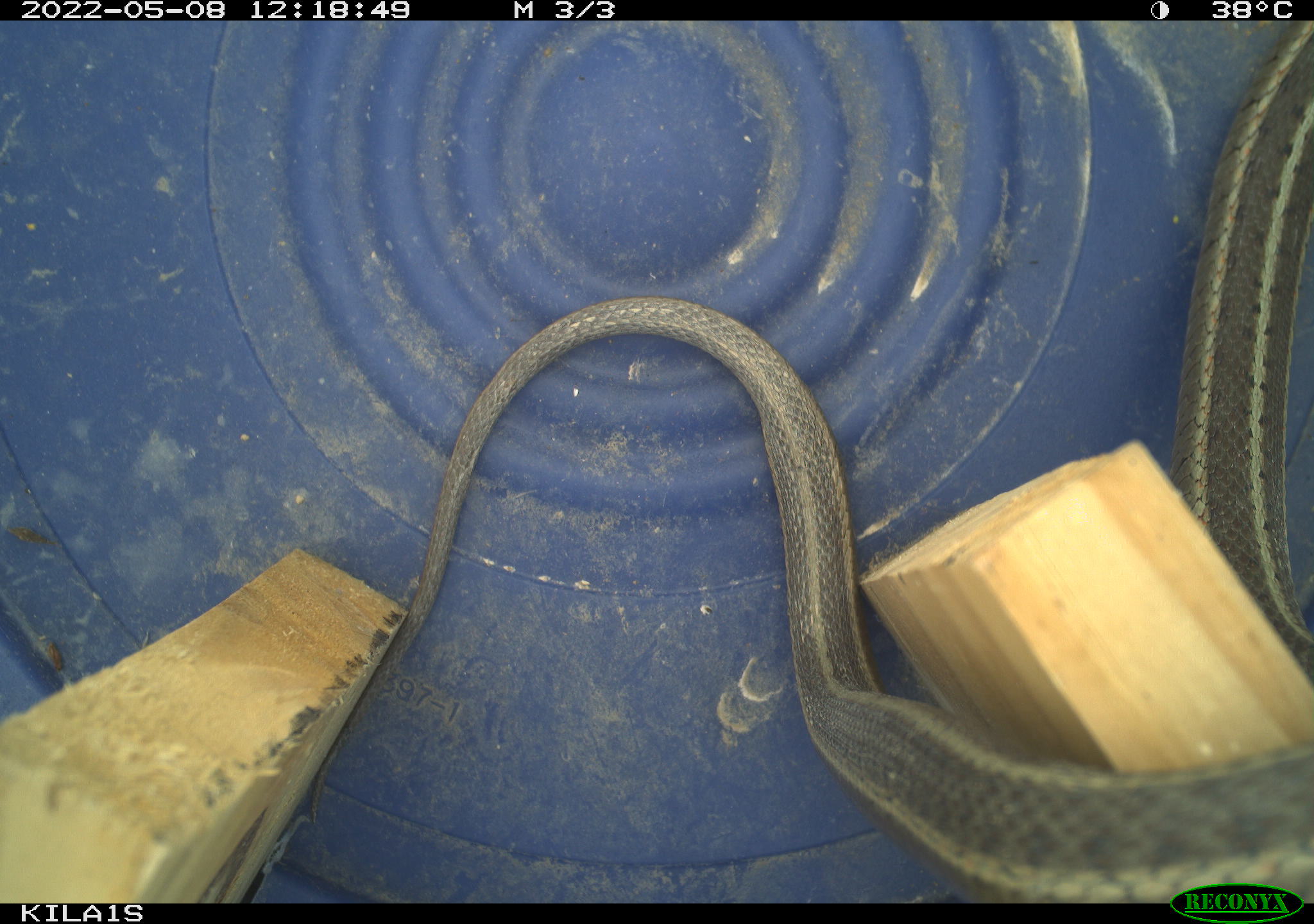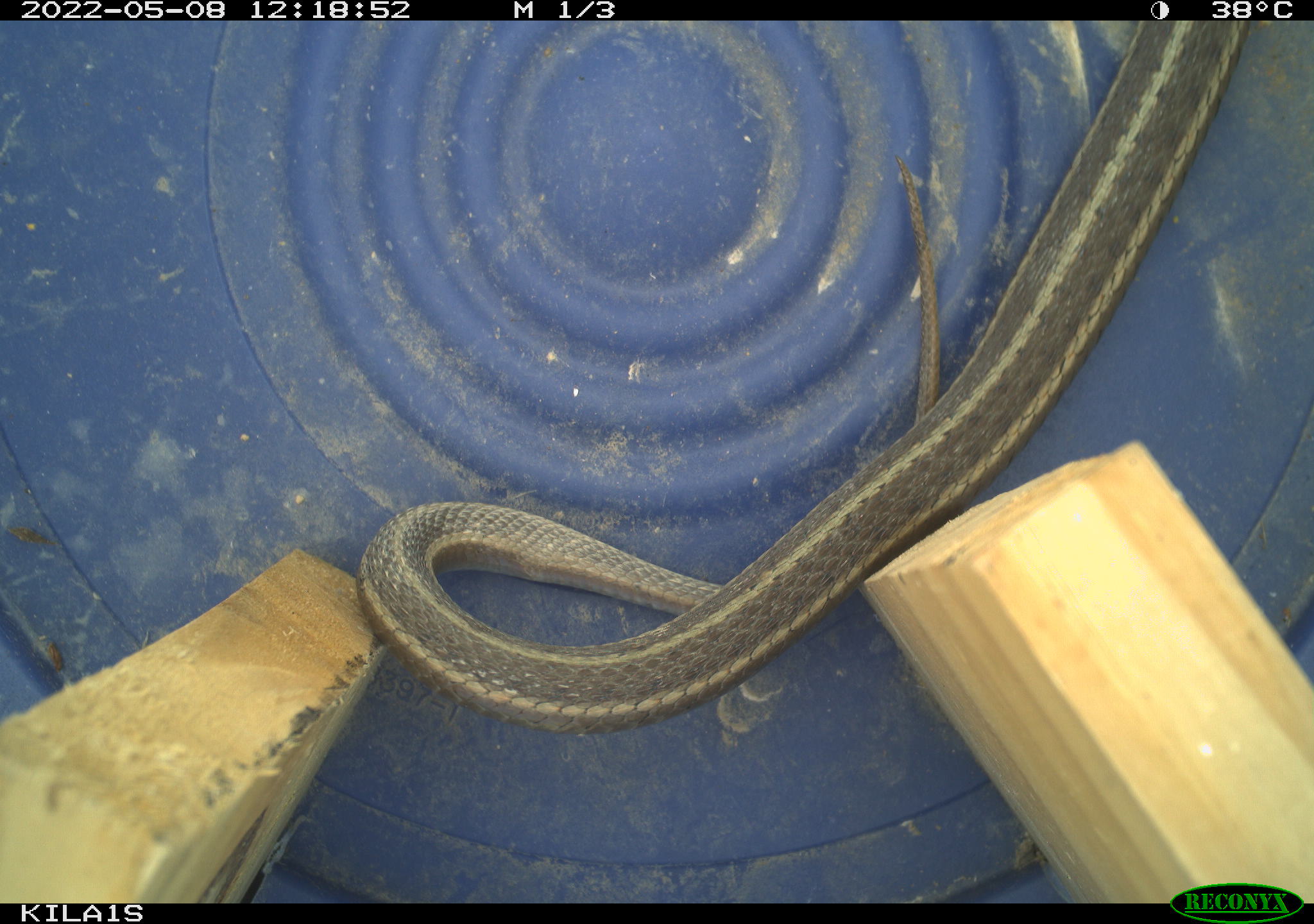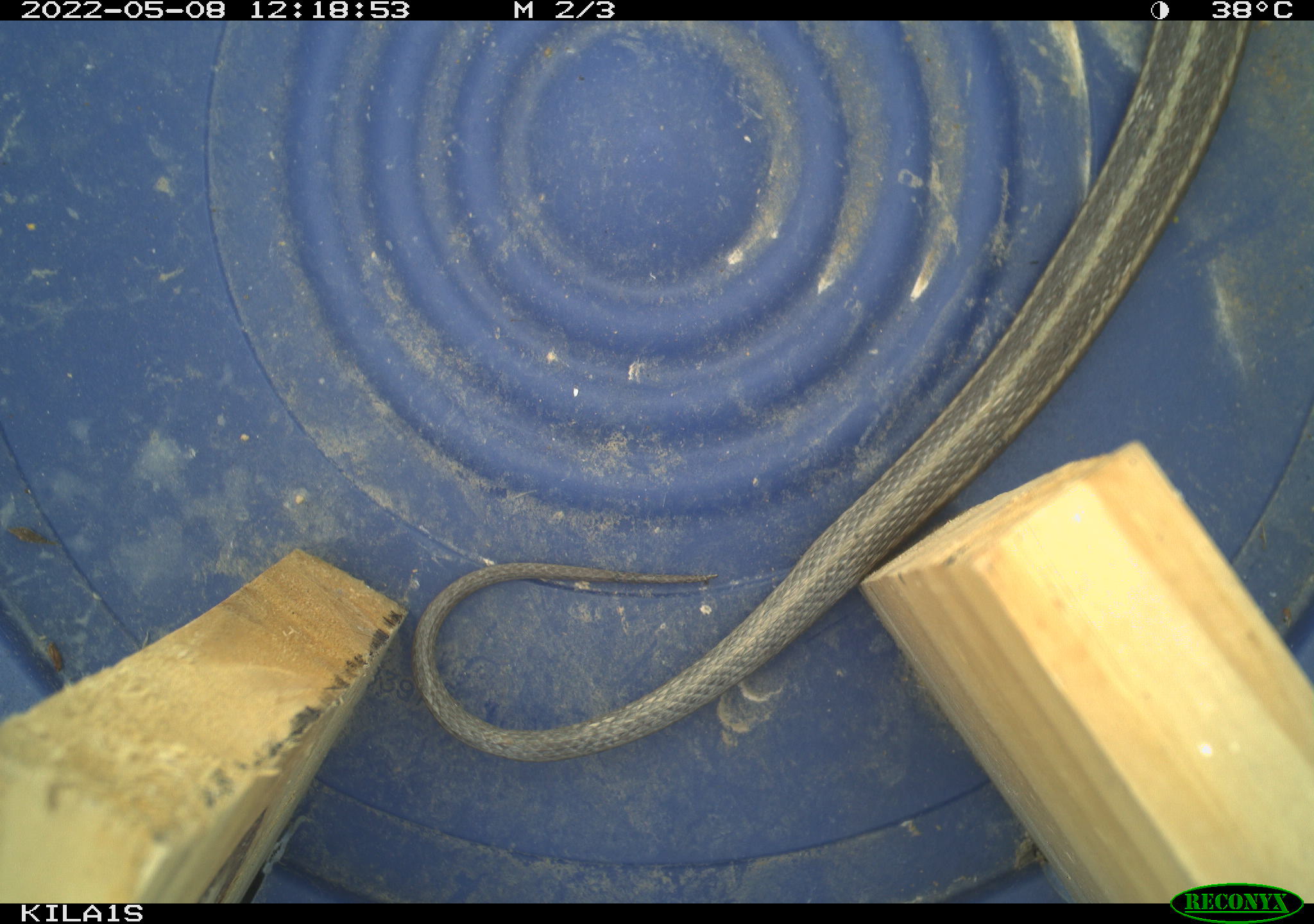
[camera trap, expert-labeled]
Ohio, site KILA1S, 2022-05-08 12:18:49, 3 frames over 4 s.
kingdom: Animalia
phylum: Chordata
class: Reptilia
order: Squamata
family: Colubridae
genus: Thamnophis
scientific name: Thamnophis sirtalis sirtalis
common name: eastern gartersnake